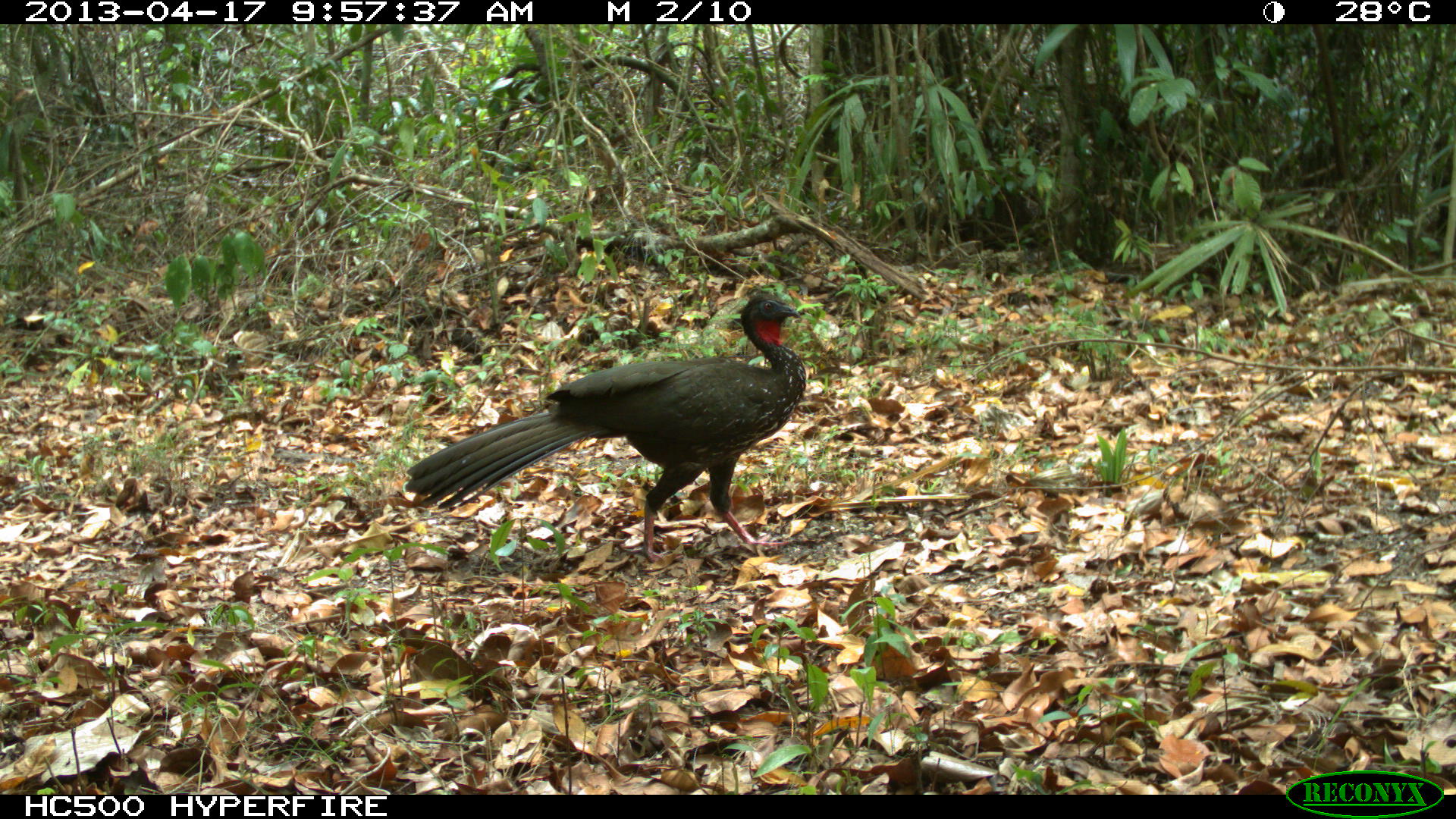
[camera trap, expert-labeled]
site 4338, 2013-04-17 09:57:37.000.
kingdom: Animalia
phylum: Chordata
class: Aves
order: Galliformes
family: Cracidae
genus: Penelope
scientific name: Penelope purpurascens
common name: crested guan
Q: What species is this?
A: Penelope purpurascens (crested guan).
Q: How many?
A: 1.